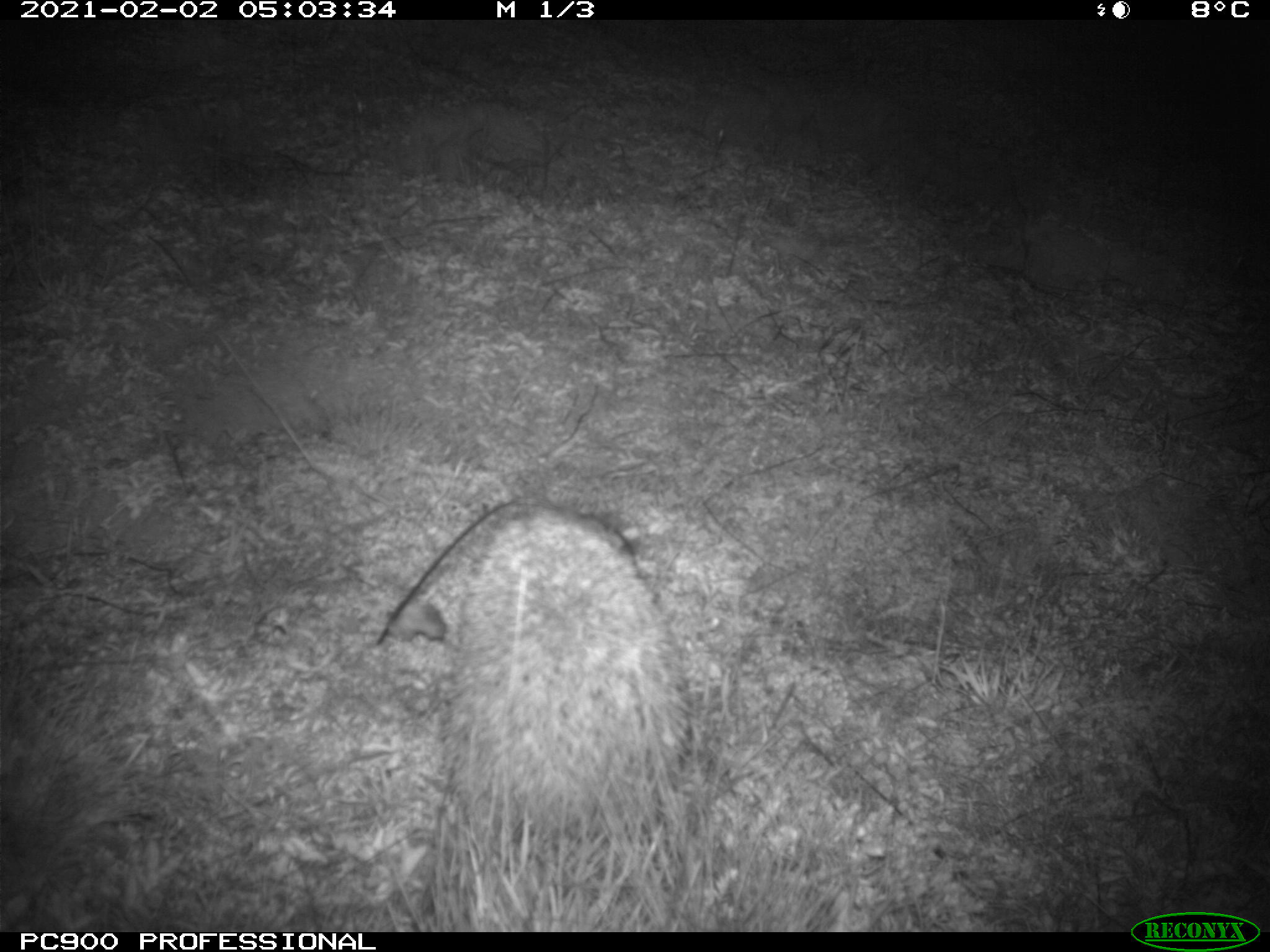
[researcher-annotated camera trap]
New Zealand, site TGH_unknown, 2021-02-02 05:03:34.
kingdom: Animalia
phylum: Chordata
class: Mammalia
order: Eulipotyphla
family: Erinaceidae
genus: Erinaceus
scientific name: Erinaceus europaeus europaeus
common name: european hedgehog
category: hedgehog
Hedgehog (european hedgehog) (Erinaceus europaeus europaeus).